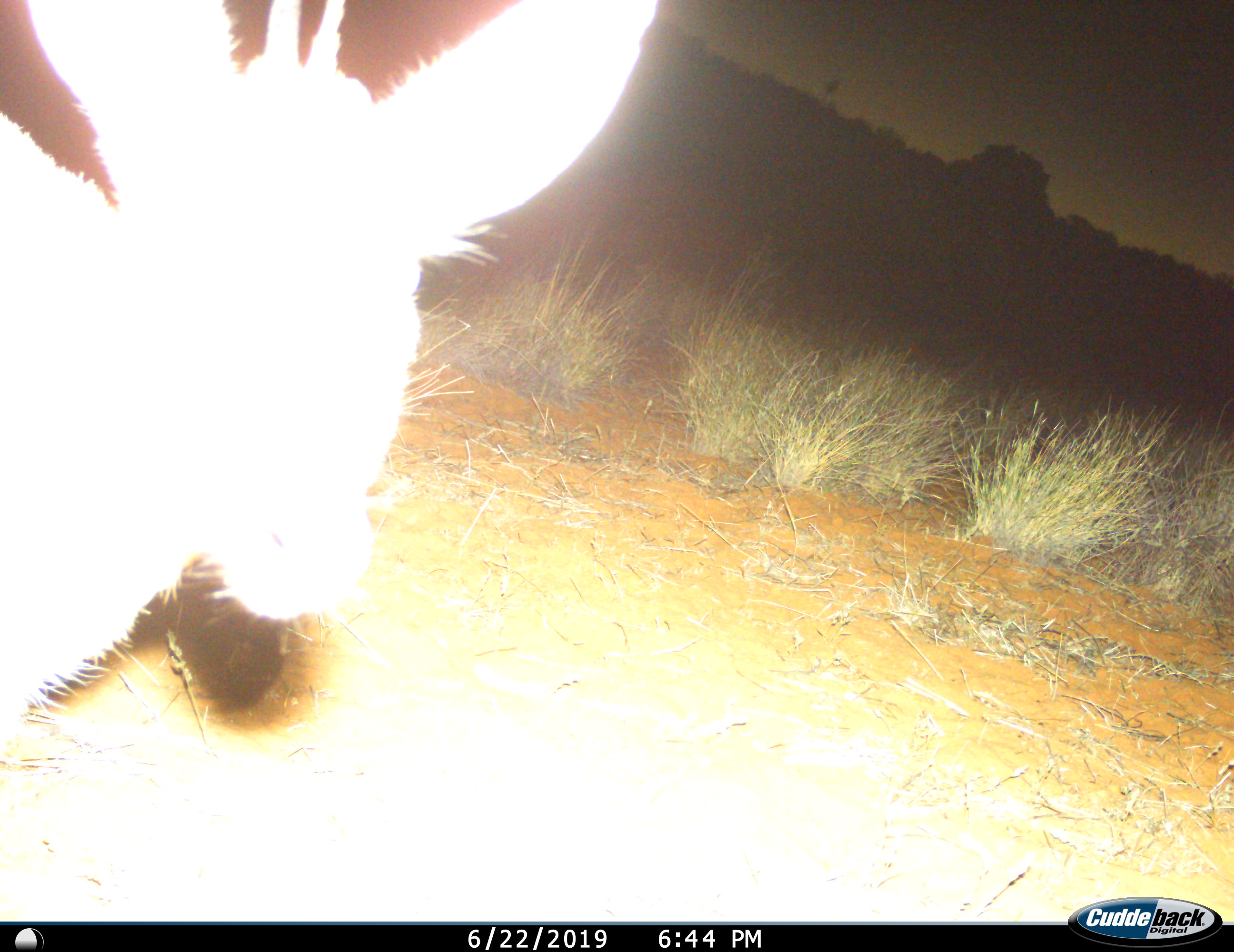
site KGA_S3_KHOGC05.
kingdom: Animalia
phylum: Chordata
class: Mammalia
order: Artiodactyla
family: Bovidae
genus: Raphicerus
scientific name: Raphicerus campestris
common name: steenbok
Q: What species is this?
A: Steenbok (Raphicerus campestris).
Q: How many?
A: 1.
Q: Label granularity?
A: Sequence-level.